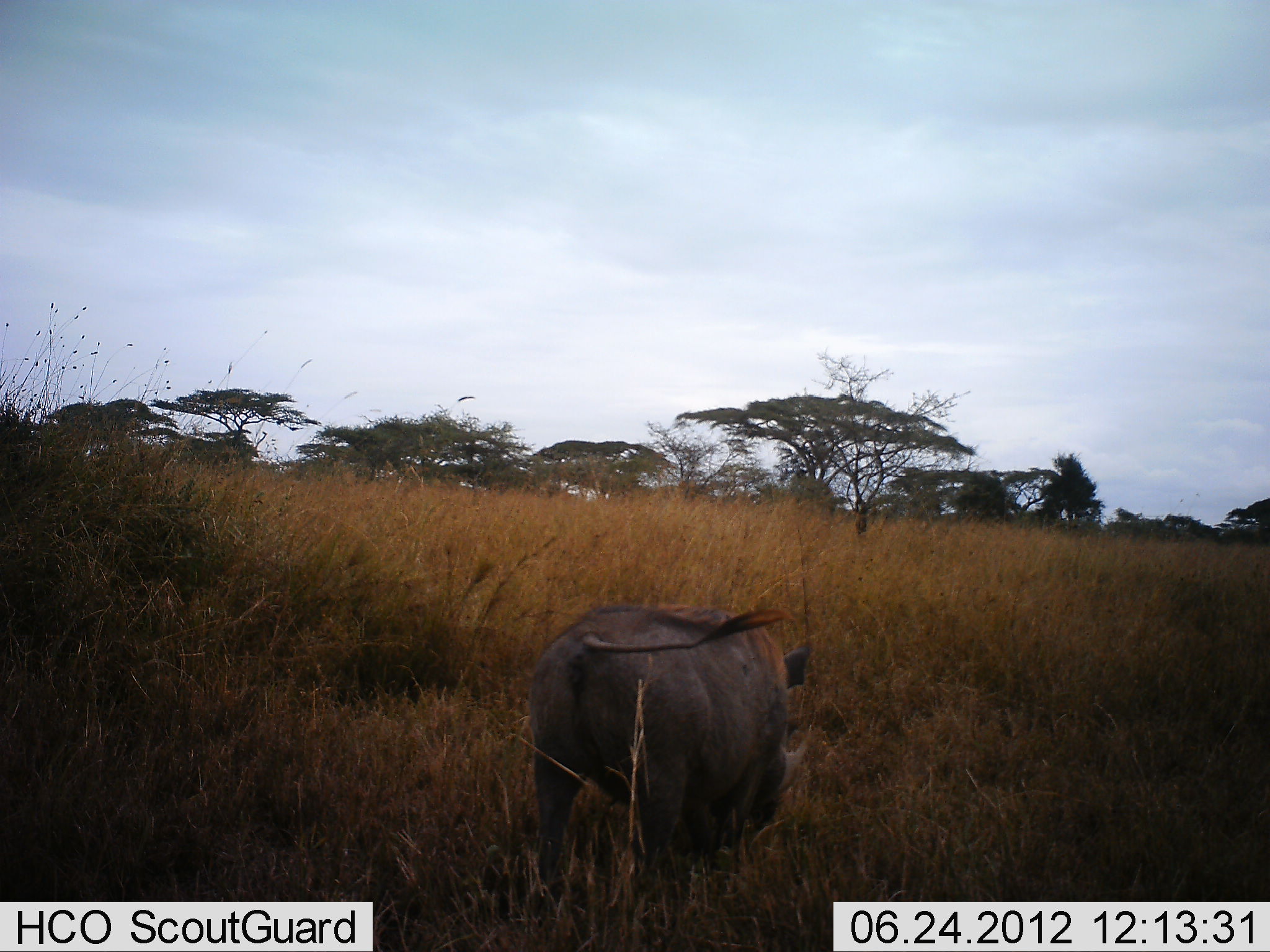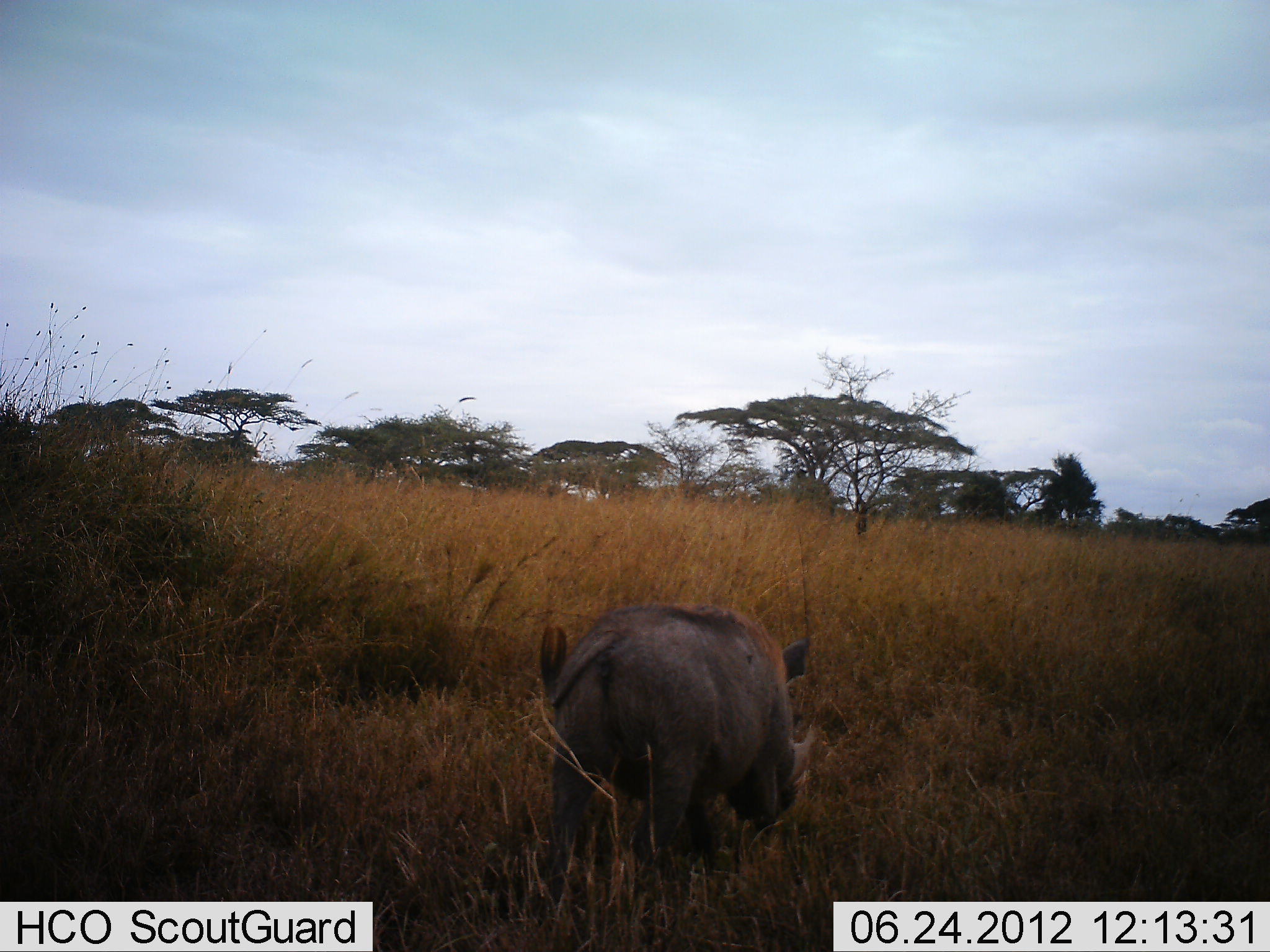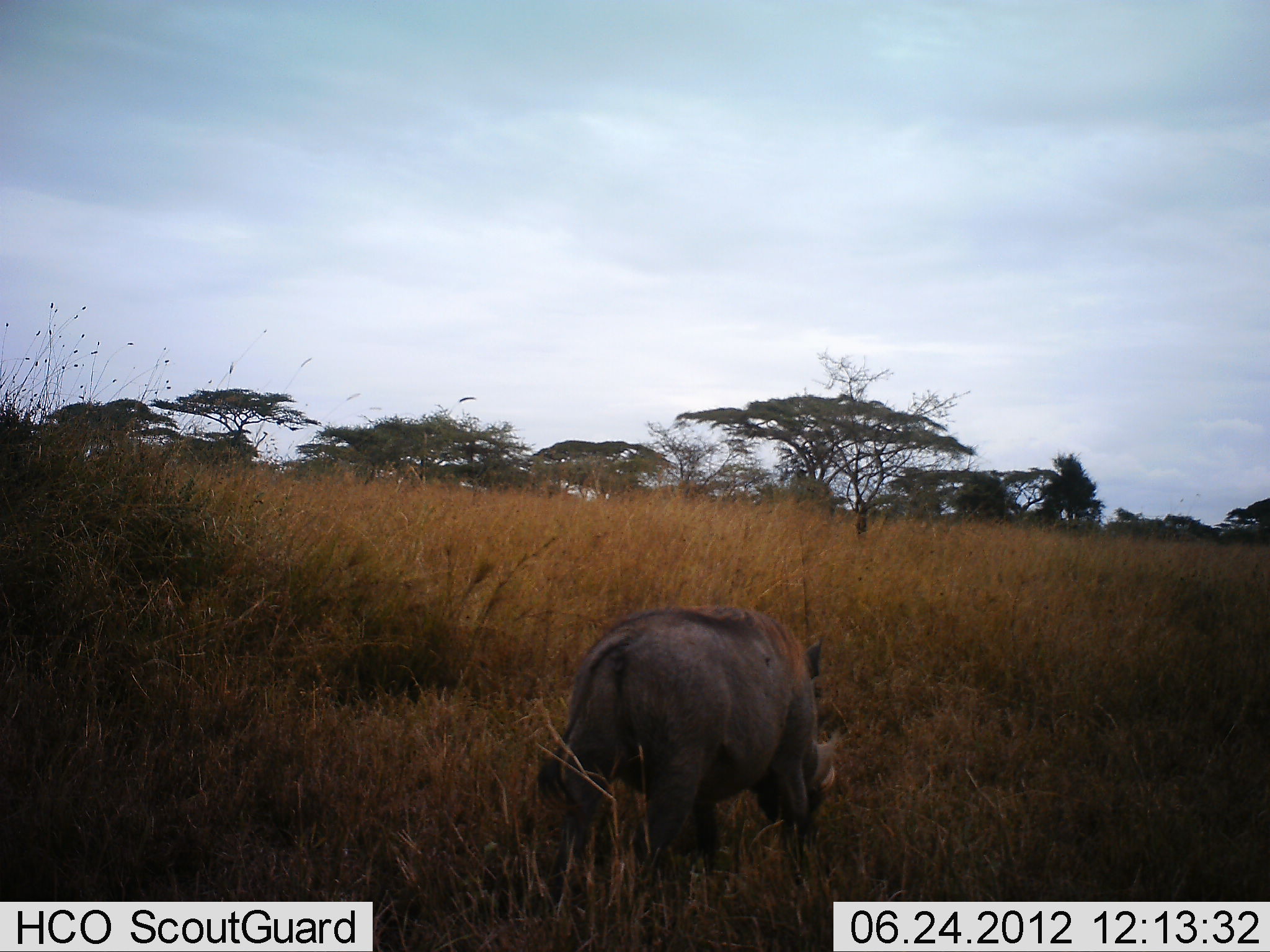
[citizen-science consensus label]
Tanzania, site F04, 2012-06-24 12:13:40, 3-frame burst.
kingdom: Animalia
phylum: Chordata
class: Mammalia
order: Artiodactyla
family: Suidae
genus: Phacochoerus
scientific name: Phacochoerus africanus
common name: warthog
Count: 1.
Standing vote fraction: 20%.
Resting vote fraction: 0%.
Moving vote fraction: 40%.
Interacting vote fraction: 0%.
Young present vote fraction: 0%.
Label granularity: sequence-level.